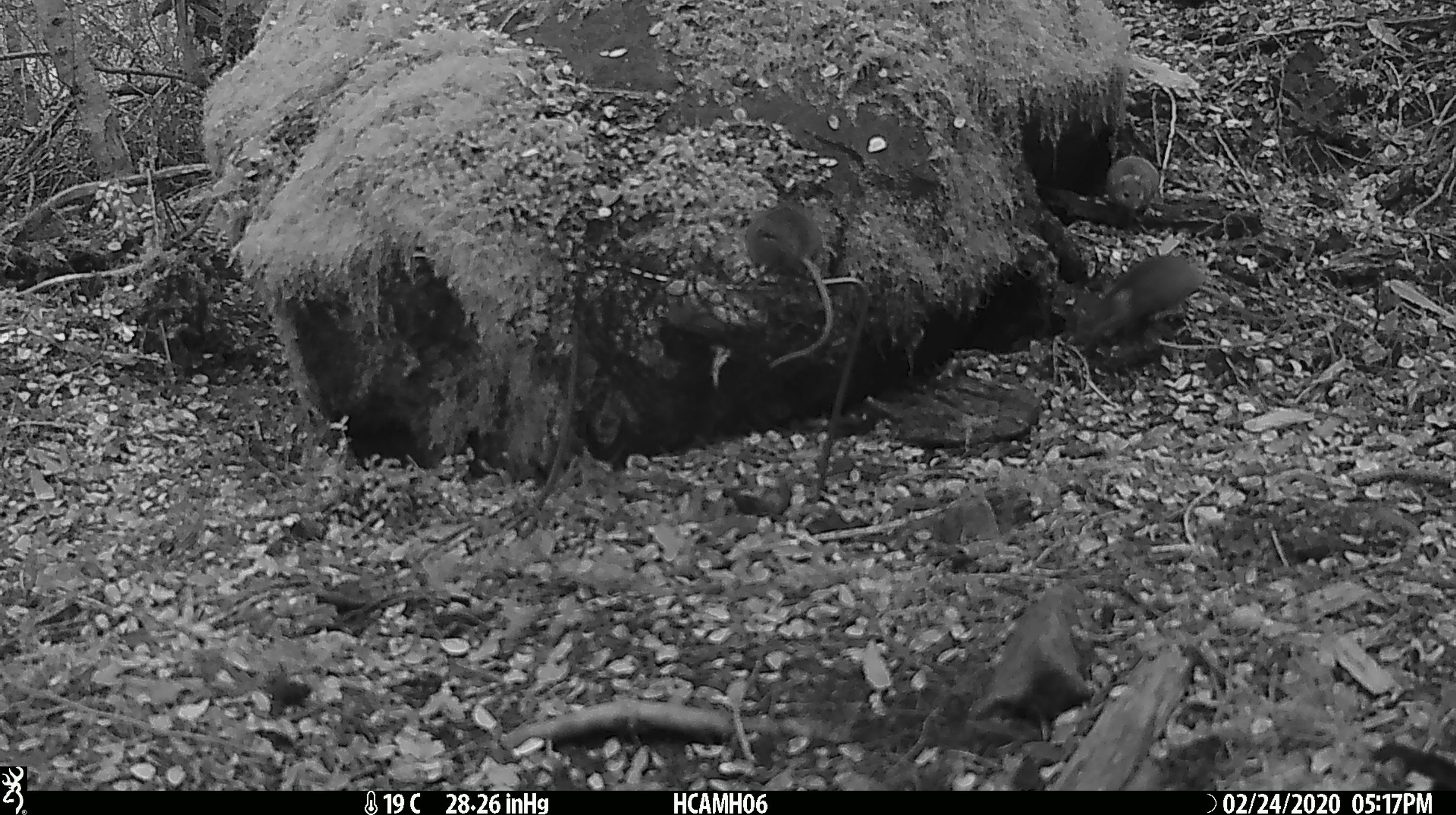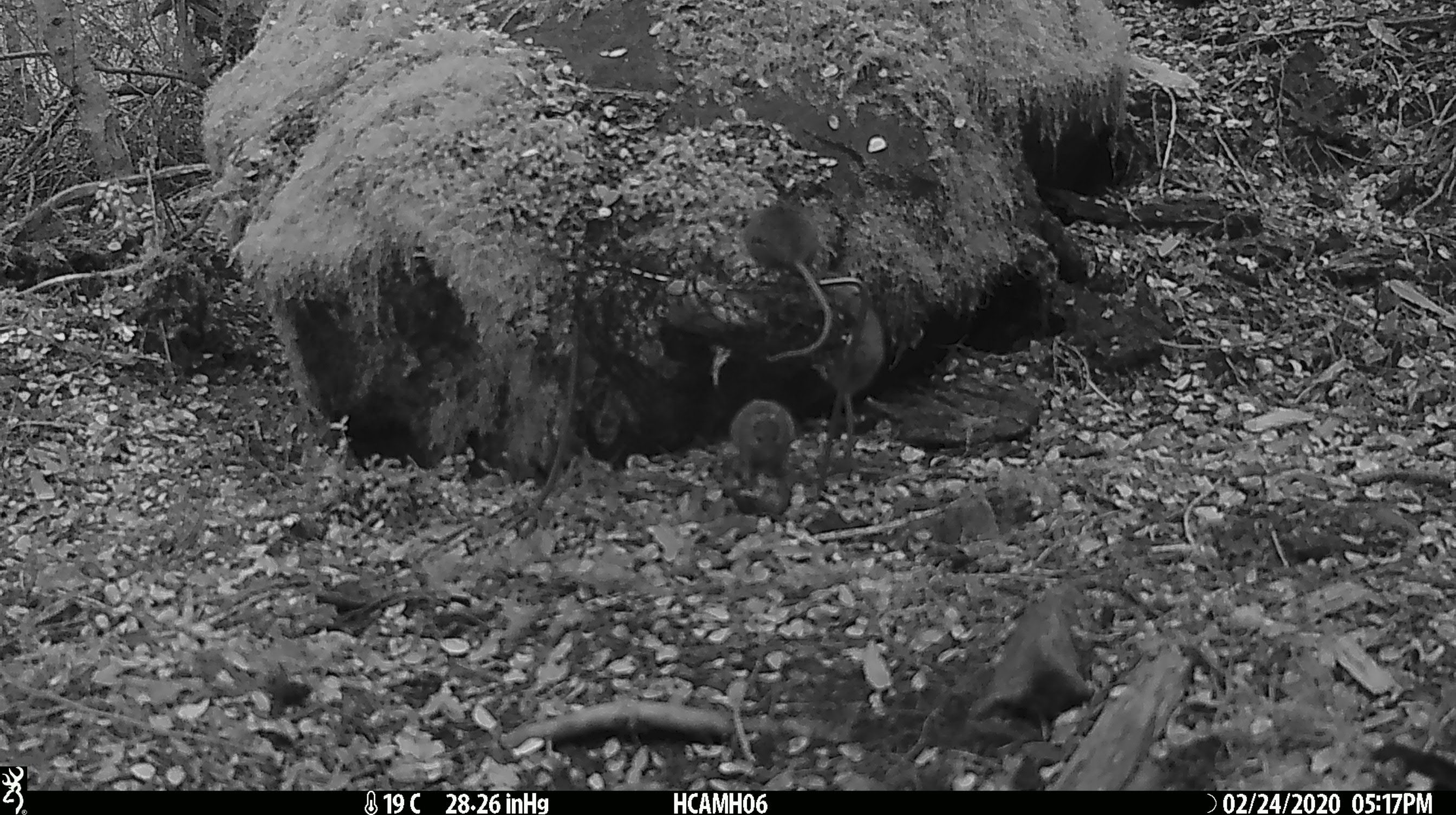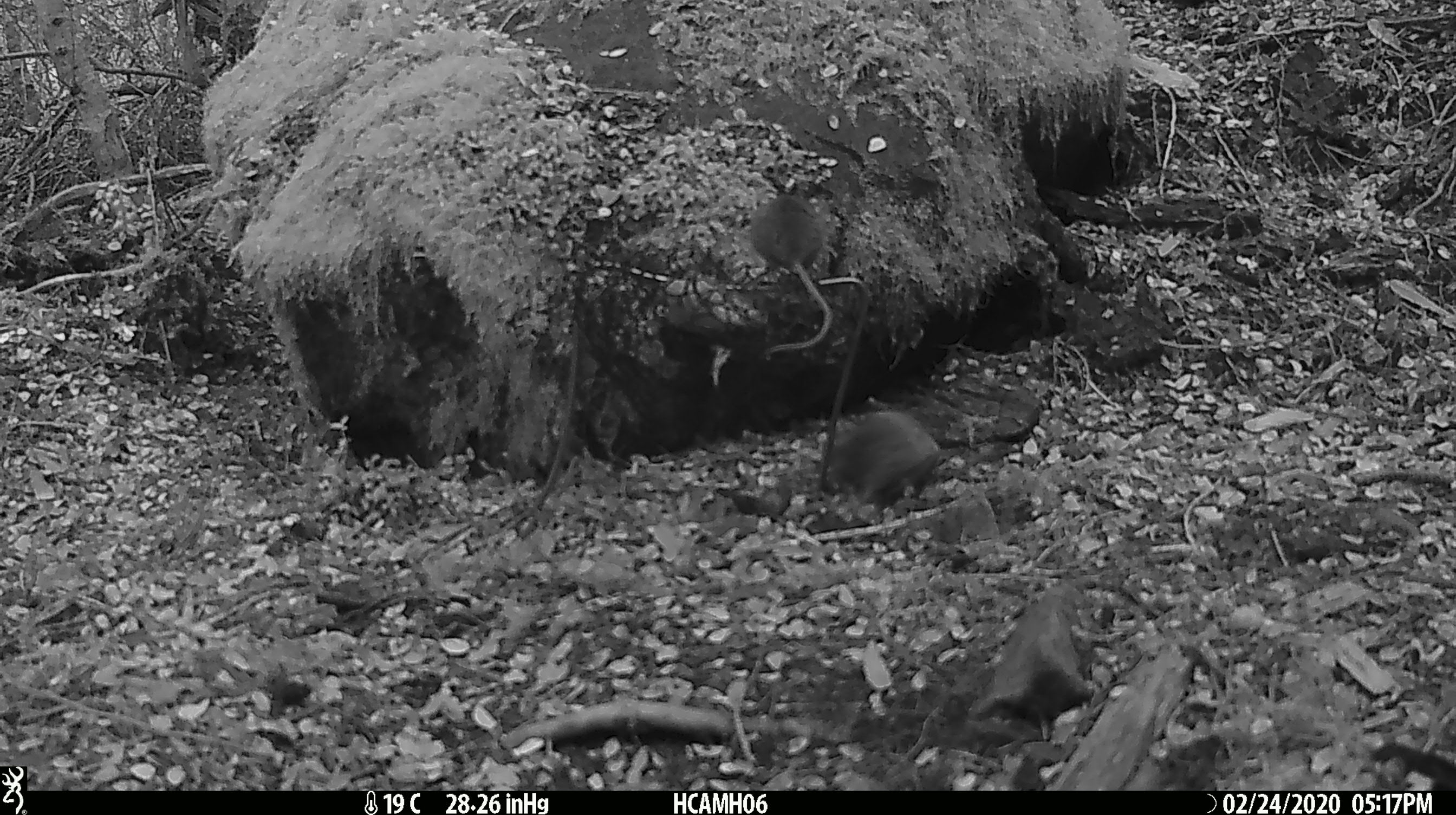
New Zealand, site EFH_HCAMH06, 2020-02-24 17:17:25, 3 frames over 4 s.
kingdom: Animalia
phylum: Chordata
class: Mammalia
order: Rodentia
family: Muridae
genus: Mus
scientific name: Mus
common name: mouse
Mouse (Mus).